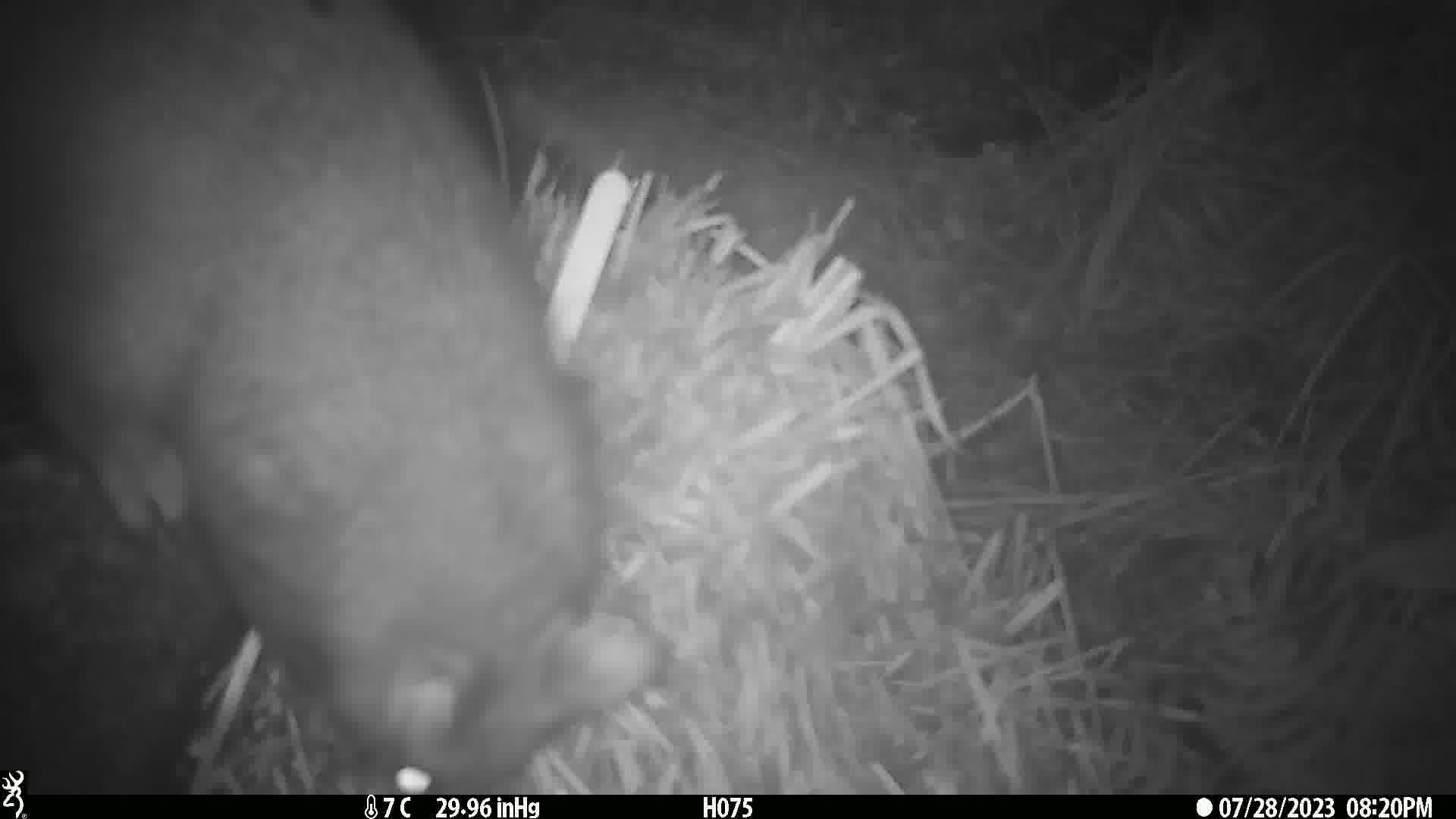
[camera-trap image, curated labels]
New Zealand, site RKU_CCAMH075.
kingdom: Animalia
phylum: Chordata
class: Mammalia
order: Diprotodontia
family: Phalangeridae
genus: Trichosurus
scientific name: Trichosurus vulpecula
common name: common brushtail possum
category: possum